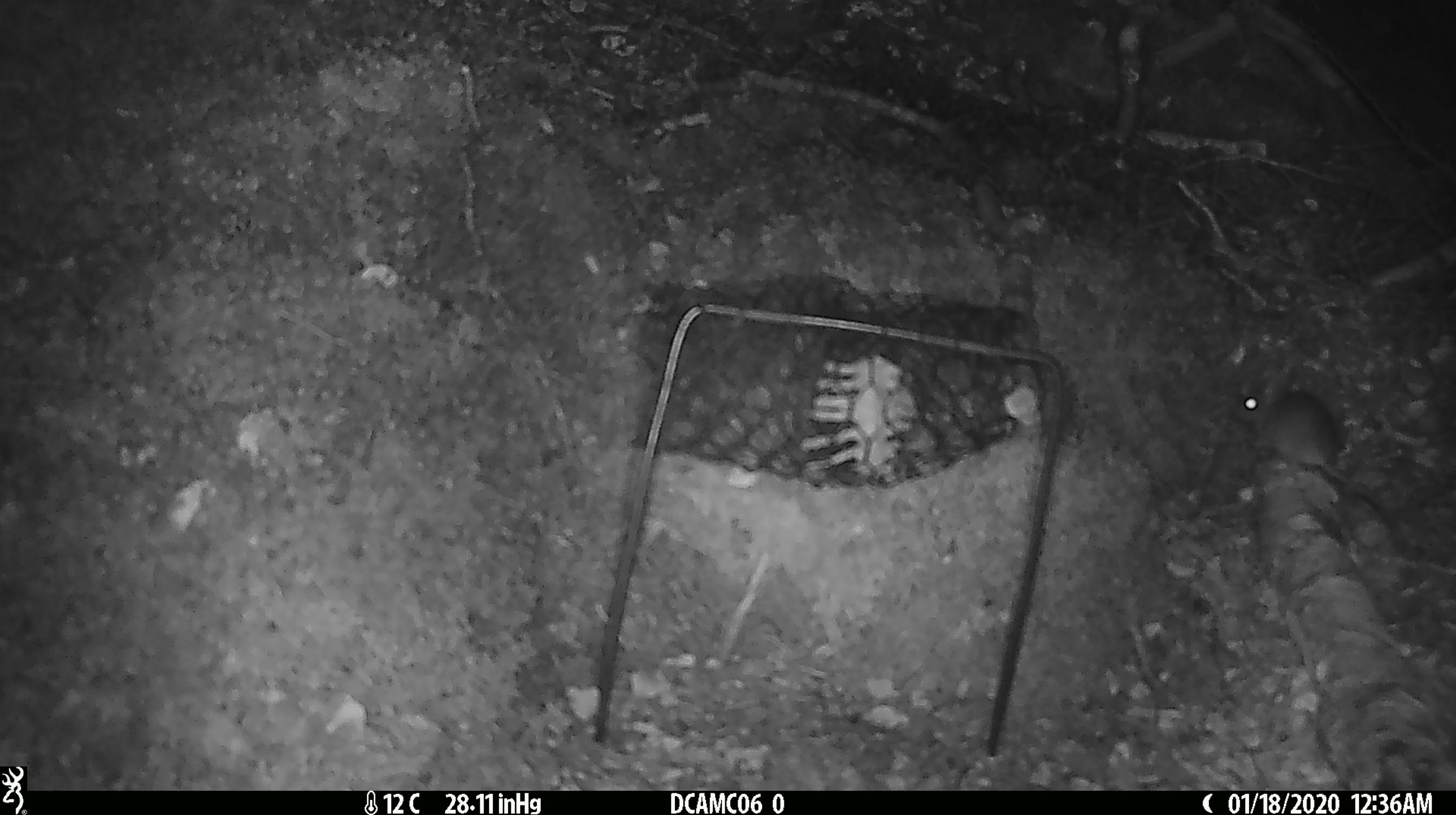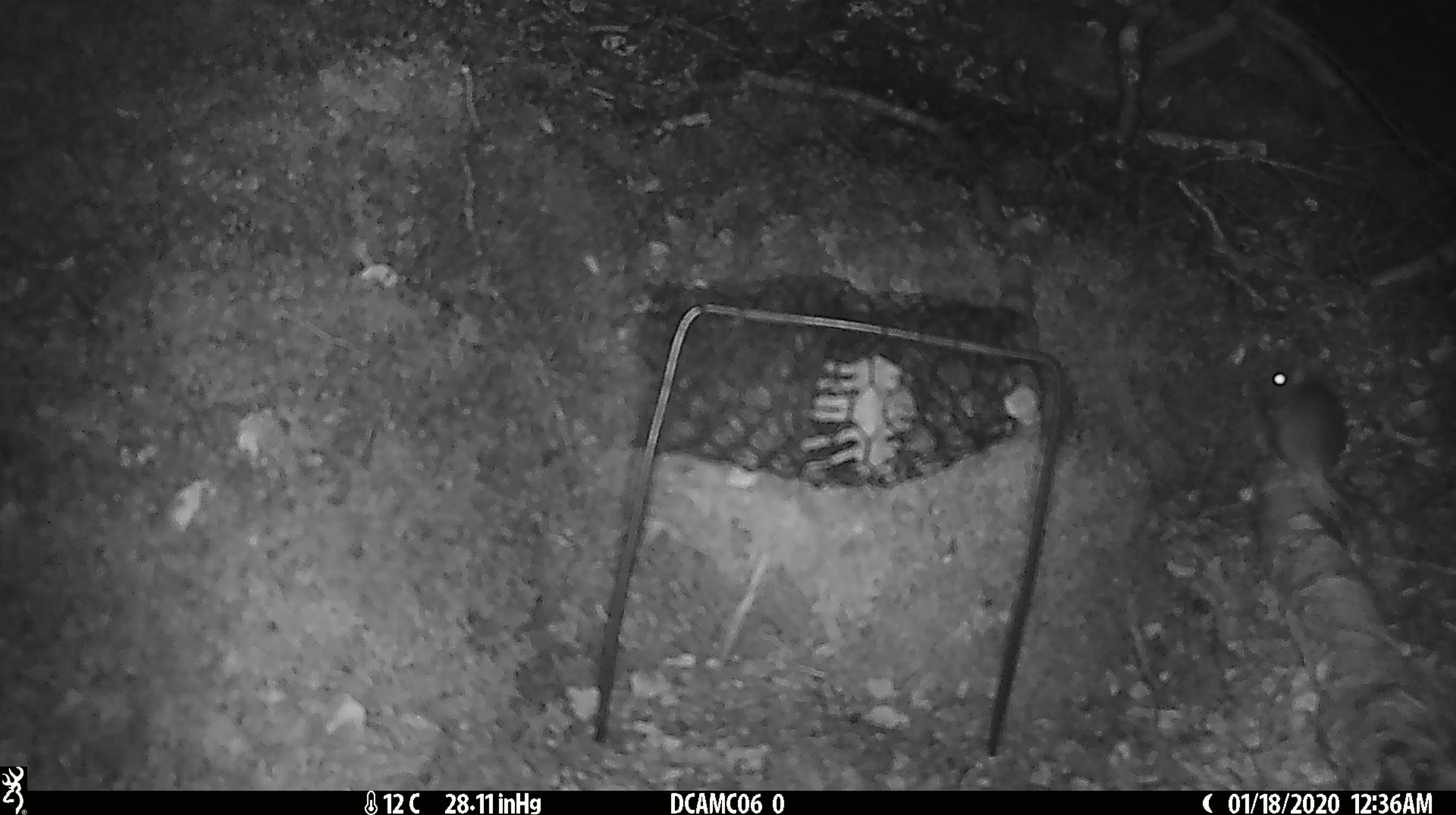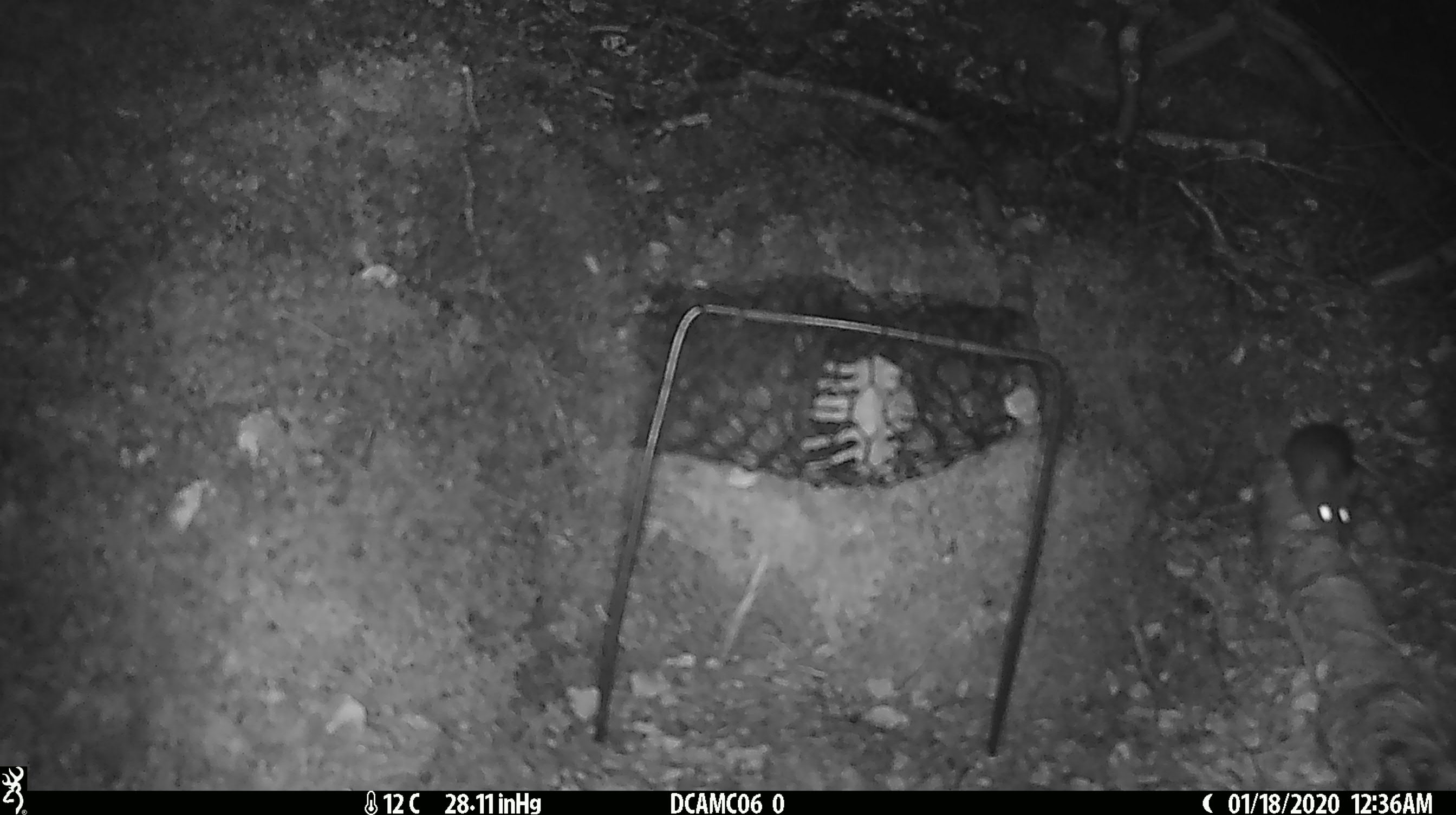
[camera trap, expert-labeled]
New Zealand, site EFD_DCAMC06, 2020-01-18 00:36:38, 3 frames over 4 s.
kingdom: Animalia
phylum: Chordata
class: Mammalia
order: Rodentia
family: Muridae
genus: Mus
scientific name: Mus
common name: mouse